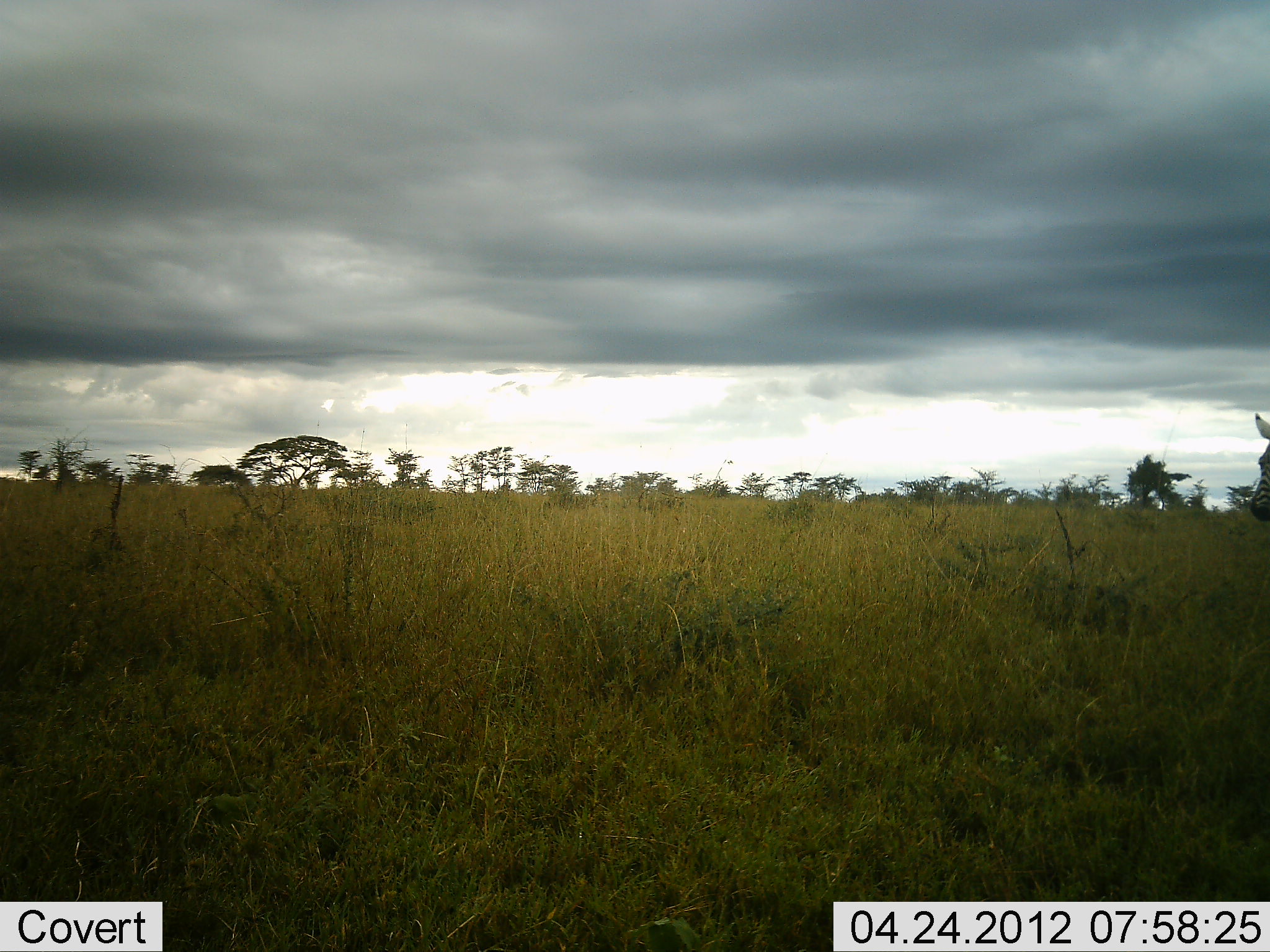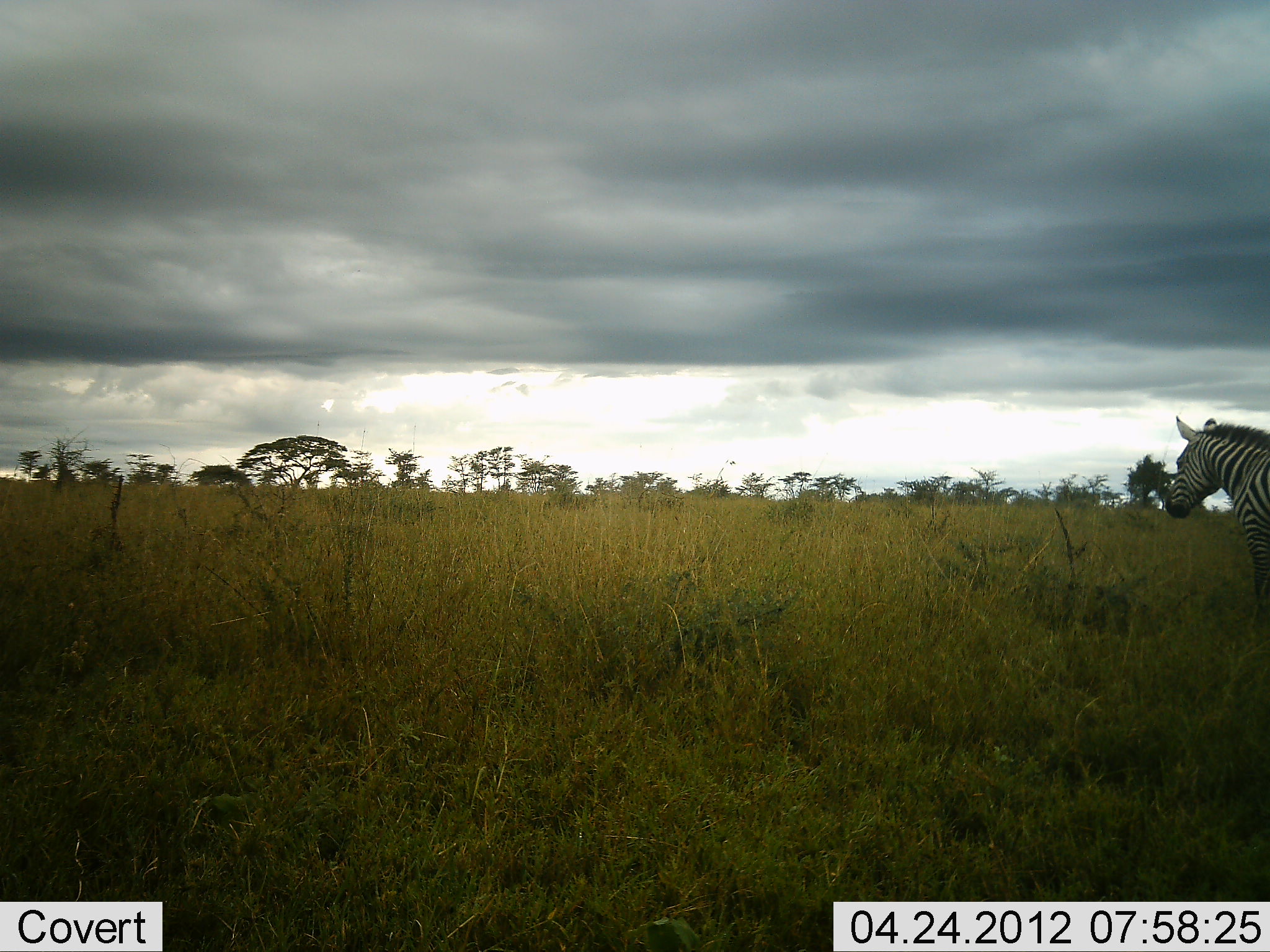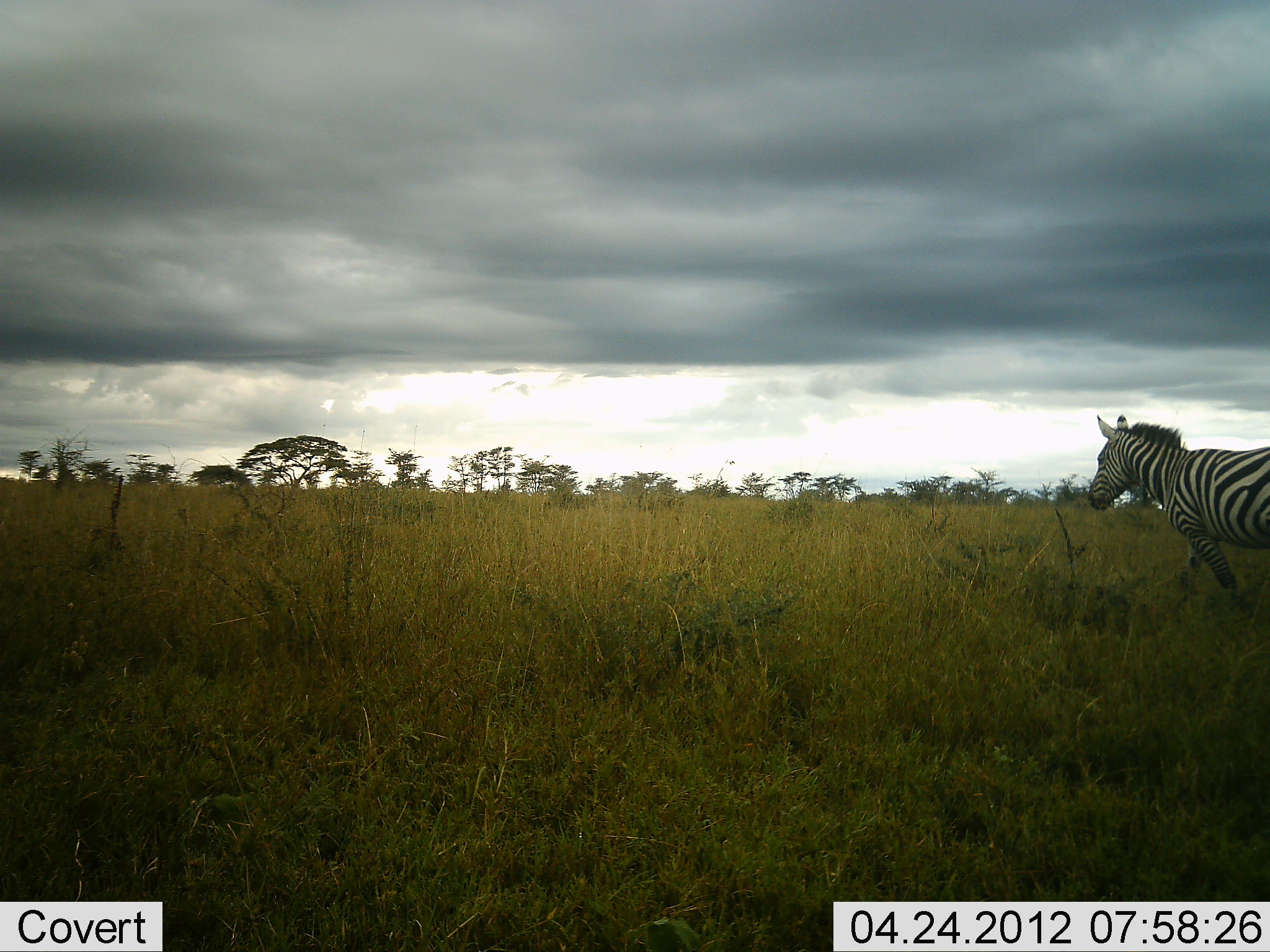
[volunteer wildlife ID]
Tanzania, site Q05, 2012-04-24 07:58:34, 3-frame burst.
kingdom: Animalia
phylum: Chordata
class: Mammalia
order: Perissodactyla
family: Equidae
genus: Equus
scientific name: Equus quagga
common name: plains zebra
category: zebra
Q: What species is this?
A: Zebra (plains zebra) (Equus quagga).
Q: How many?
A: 1.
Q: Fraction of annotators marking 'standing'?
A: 5%.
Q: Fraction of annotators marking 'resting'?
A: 0%.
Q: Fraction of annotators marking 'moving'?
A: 95%.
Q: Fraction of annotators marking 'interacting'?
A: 0%.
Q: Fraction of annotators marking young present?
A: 0%.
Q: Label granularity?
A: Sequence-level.